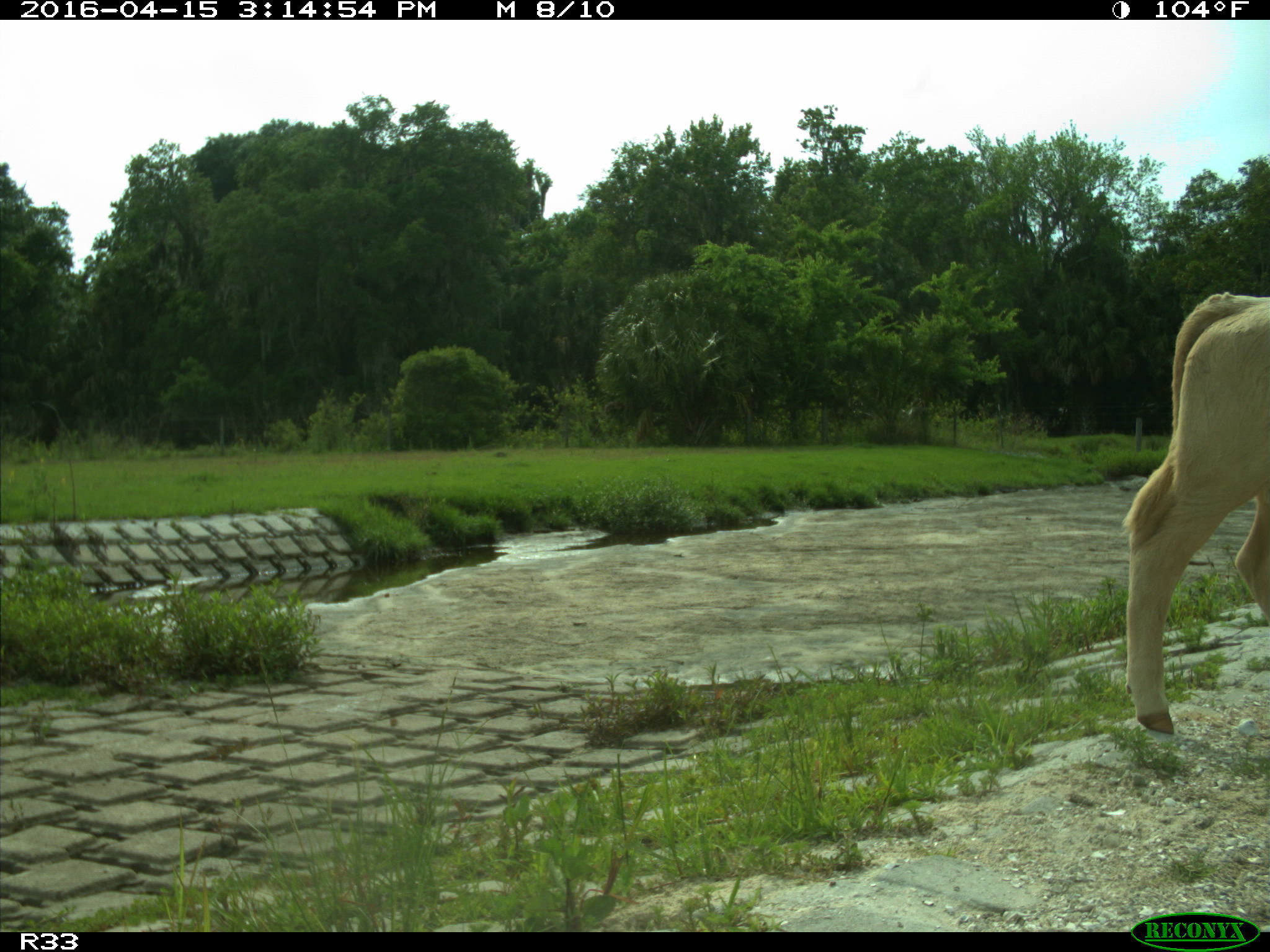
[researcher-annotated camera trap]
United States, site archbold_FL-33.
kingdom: Animalia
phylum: Chordata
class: Mammalia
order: Artiodactyla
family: Bovidae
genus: Bos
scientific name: Bos taurus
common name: domestic cow